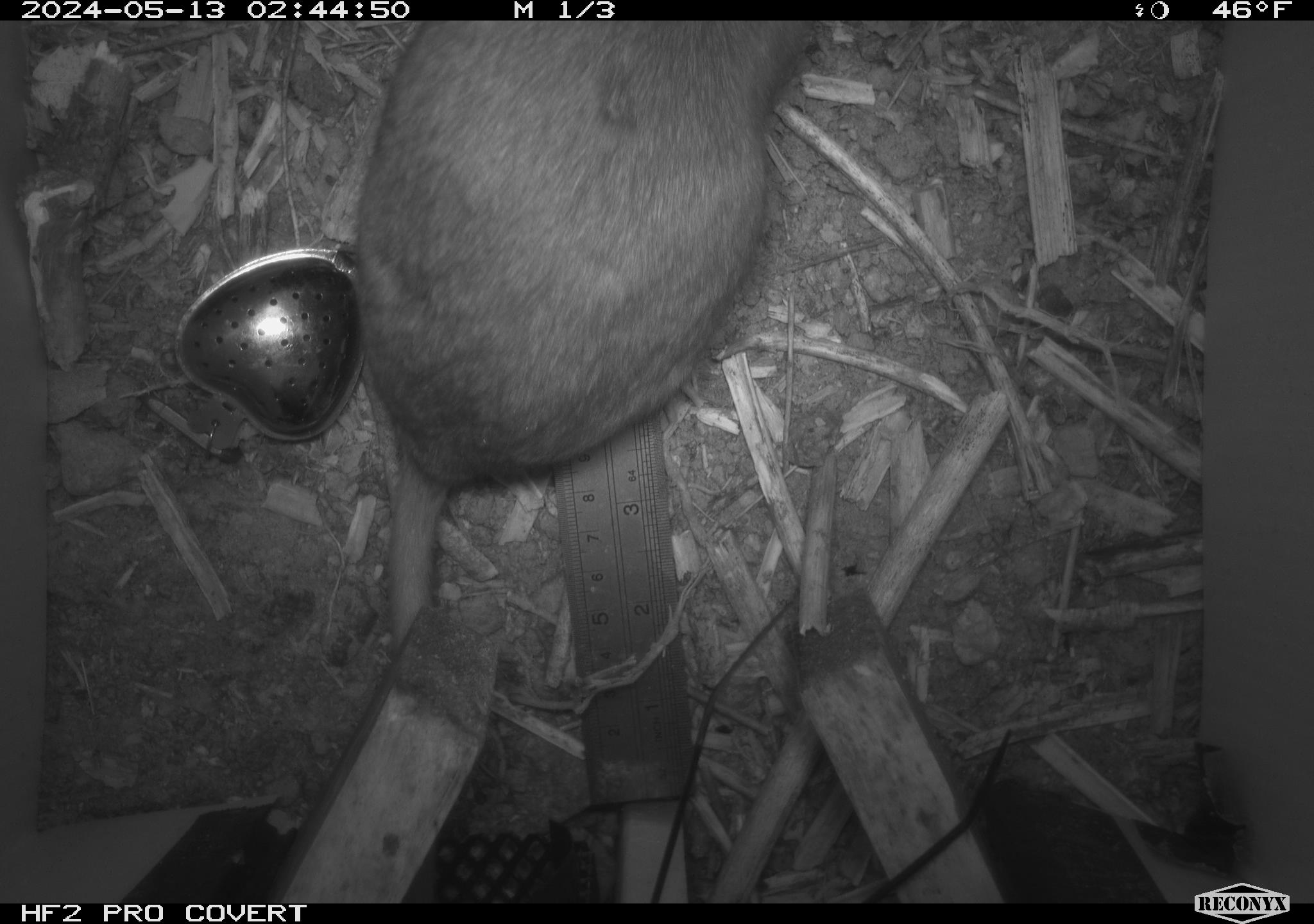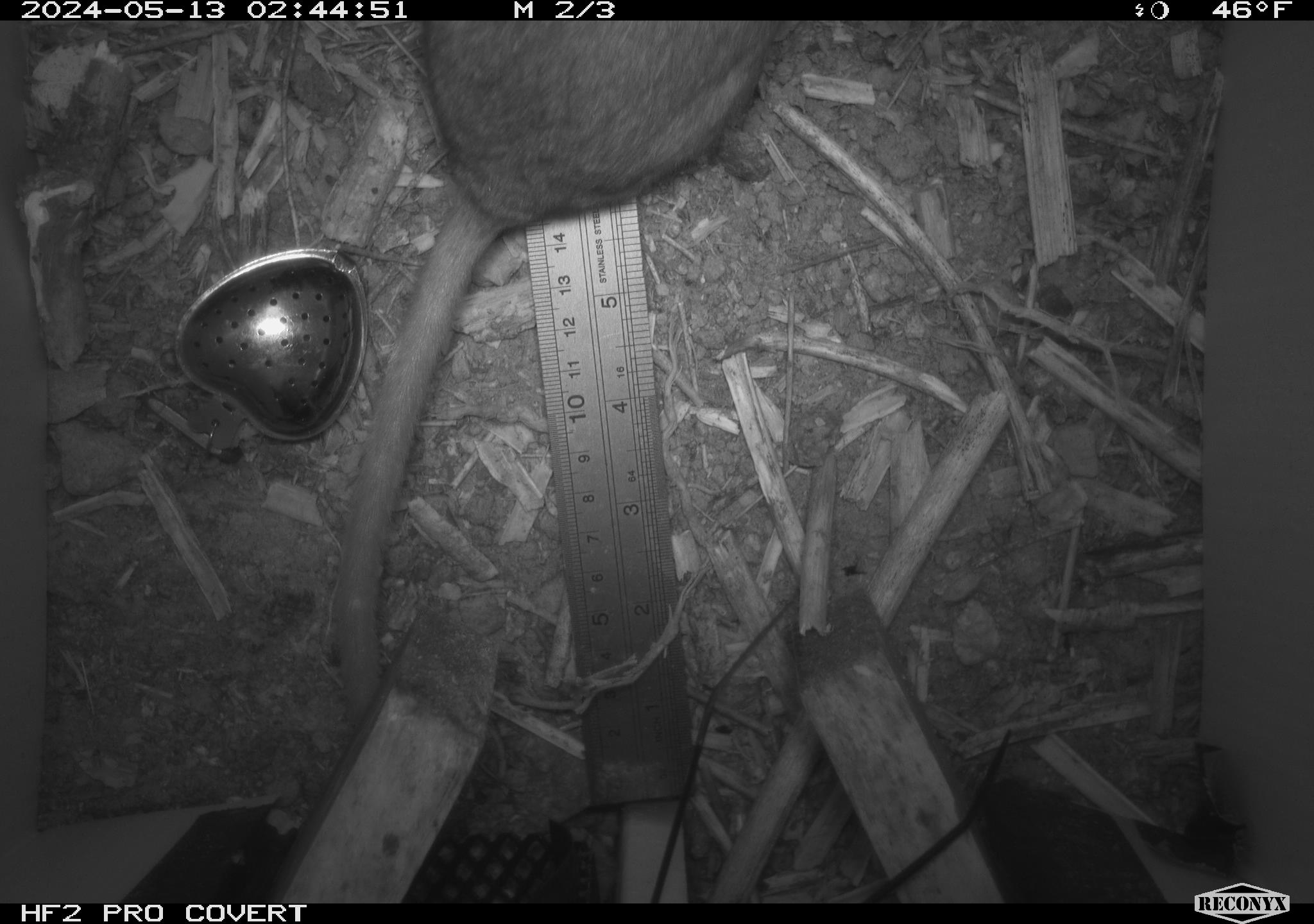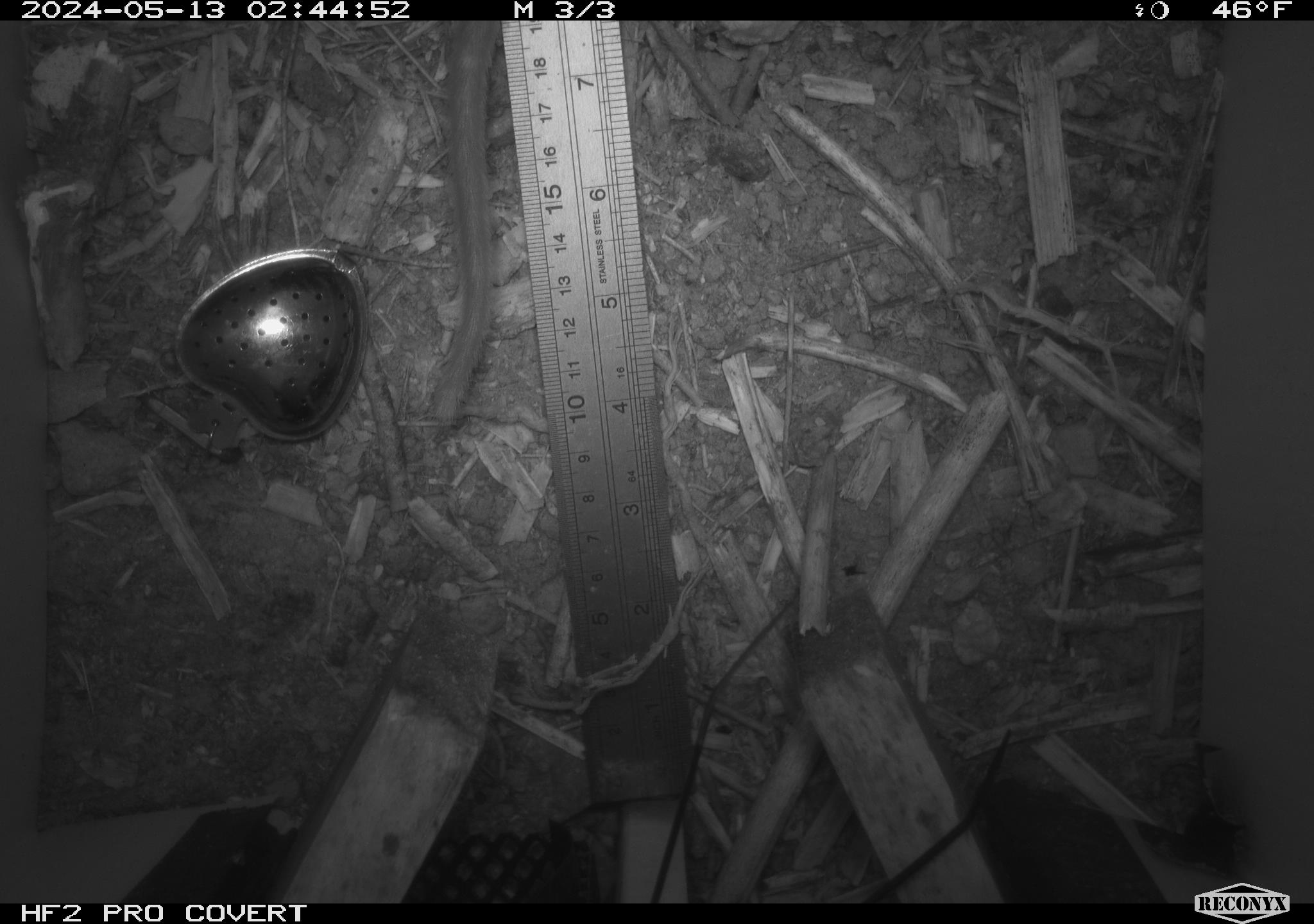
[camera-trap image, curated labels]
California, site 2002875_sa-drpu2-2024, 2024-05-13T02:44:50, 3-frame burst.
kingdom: Animalia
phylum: Chordata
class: Mammalia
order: Rodentia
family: Cricetidae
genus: Neotoma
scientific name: Neotoma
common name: pack rat or woodrat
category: neotoma species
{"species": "neotoma species (pack rat or woodrat) (Neotoma)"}